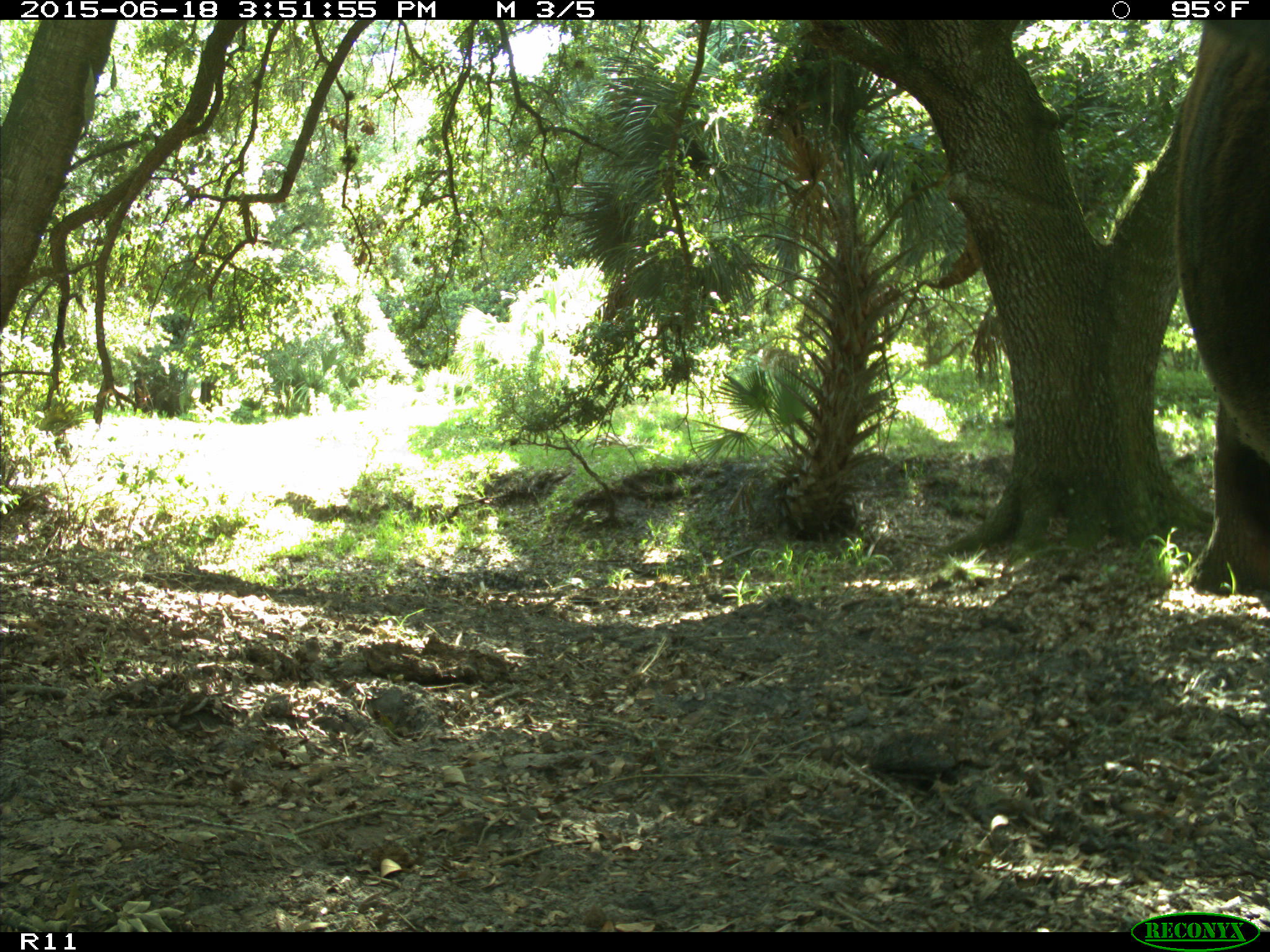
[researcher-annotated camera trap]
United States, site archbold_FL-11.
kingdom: Animalia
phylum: Chordata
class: Mammalia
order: Artiodactyla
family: Bovidae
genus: Bos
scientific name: Bos taurus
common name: domestic cow